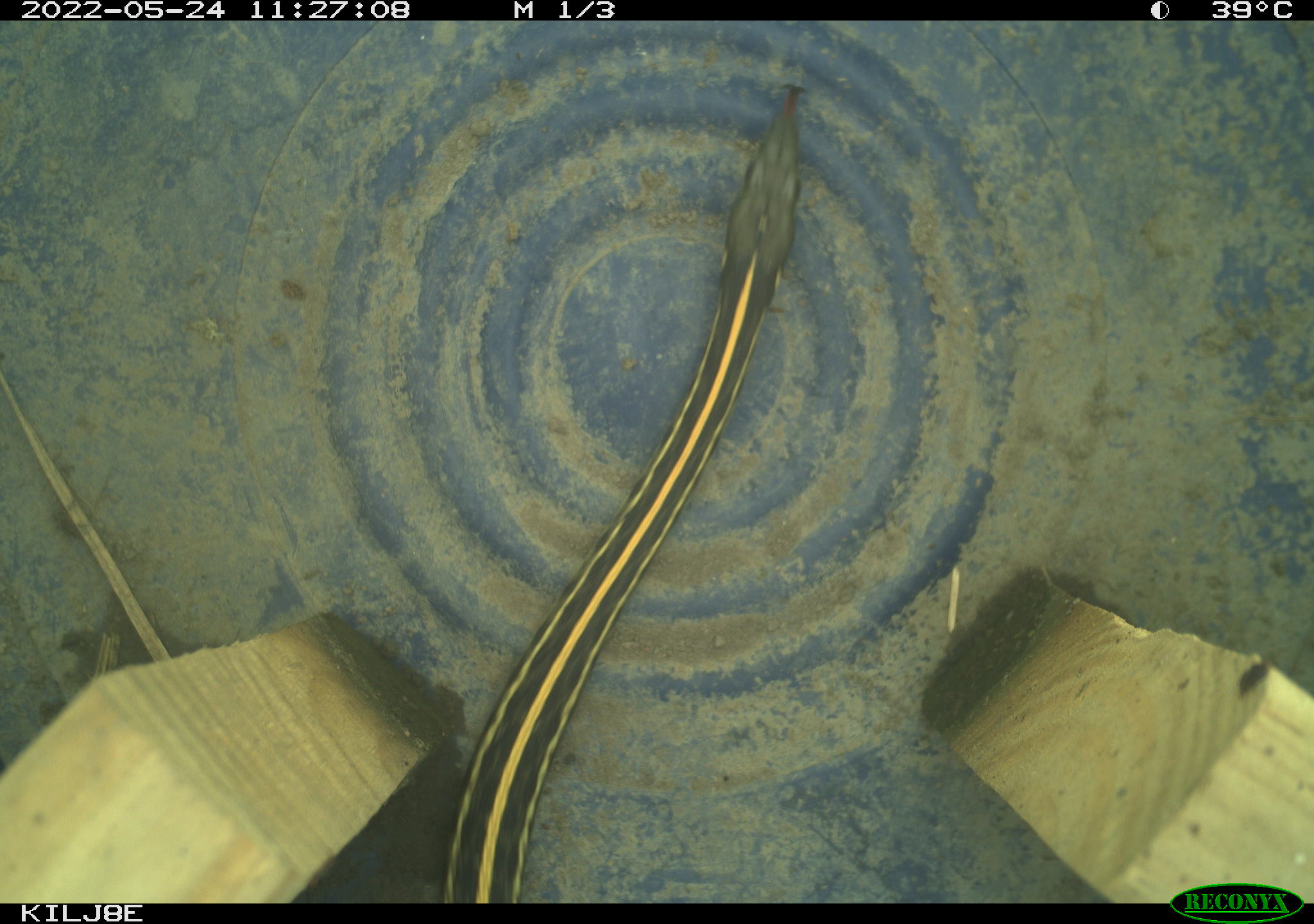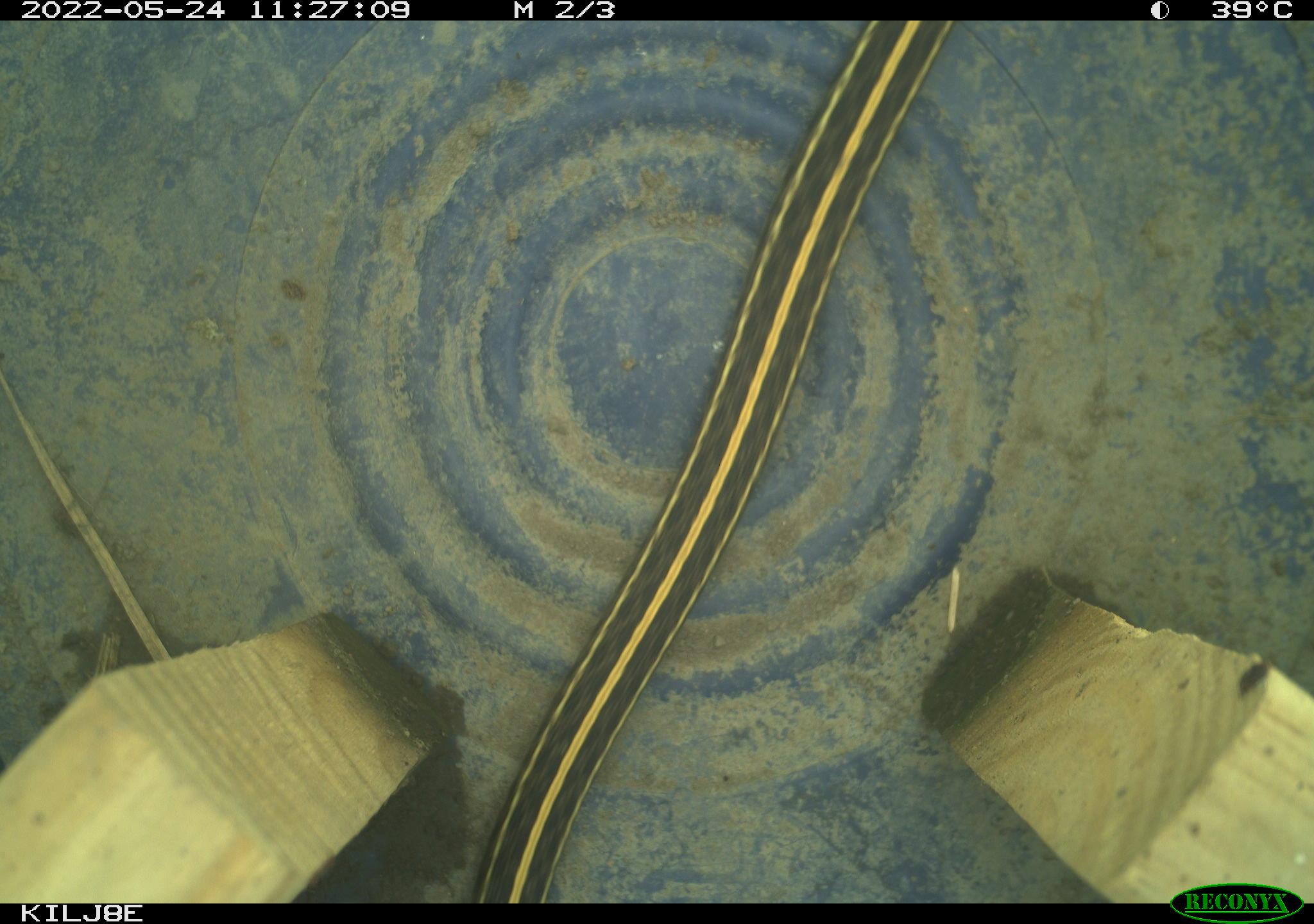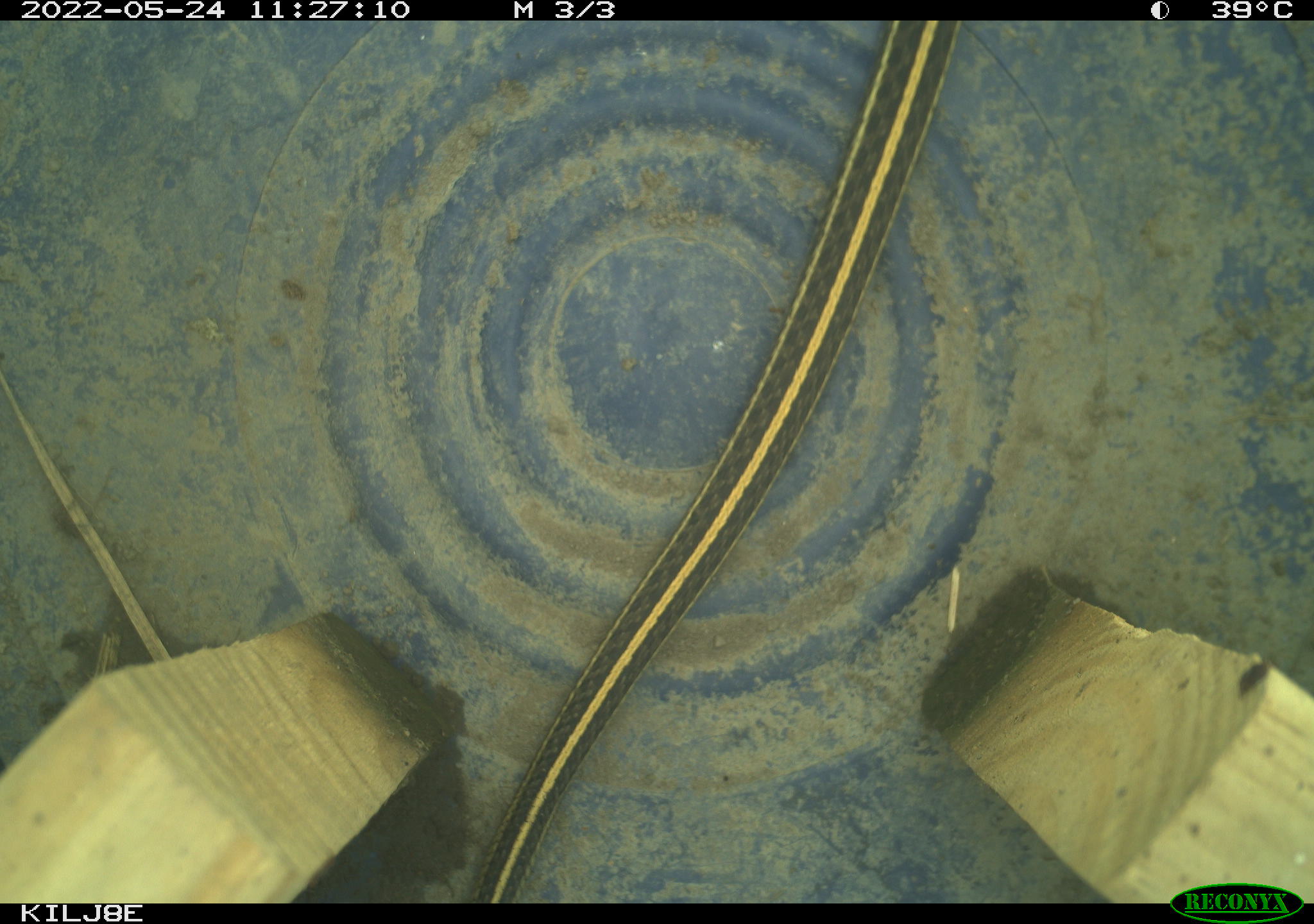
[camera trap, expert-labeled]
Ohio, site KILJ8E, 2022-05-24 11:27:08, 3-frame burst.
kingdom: Animalia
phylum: Chordata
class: Reptilia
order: Squamata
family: Colubridae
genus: Thamnophis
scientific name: Thamnophis radix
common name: plains gartersnake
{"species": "plains gartersnake (Thamnophis radix)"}